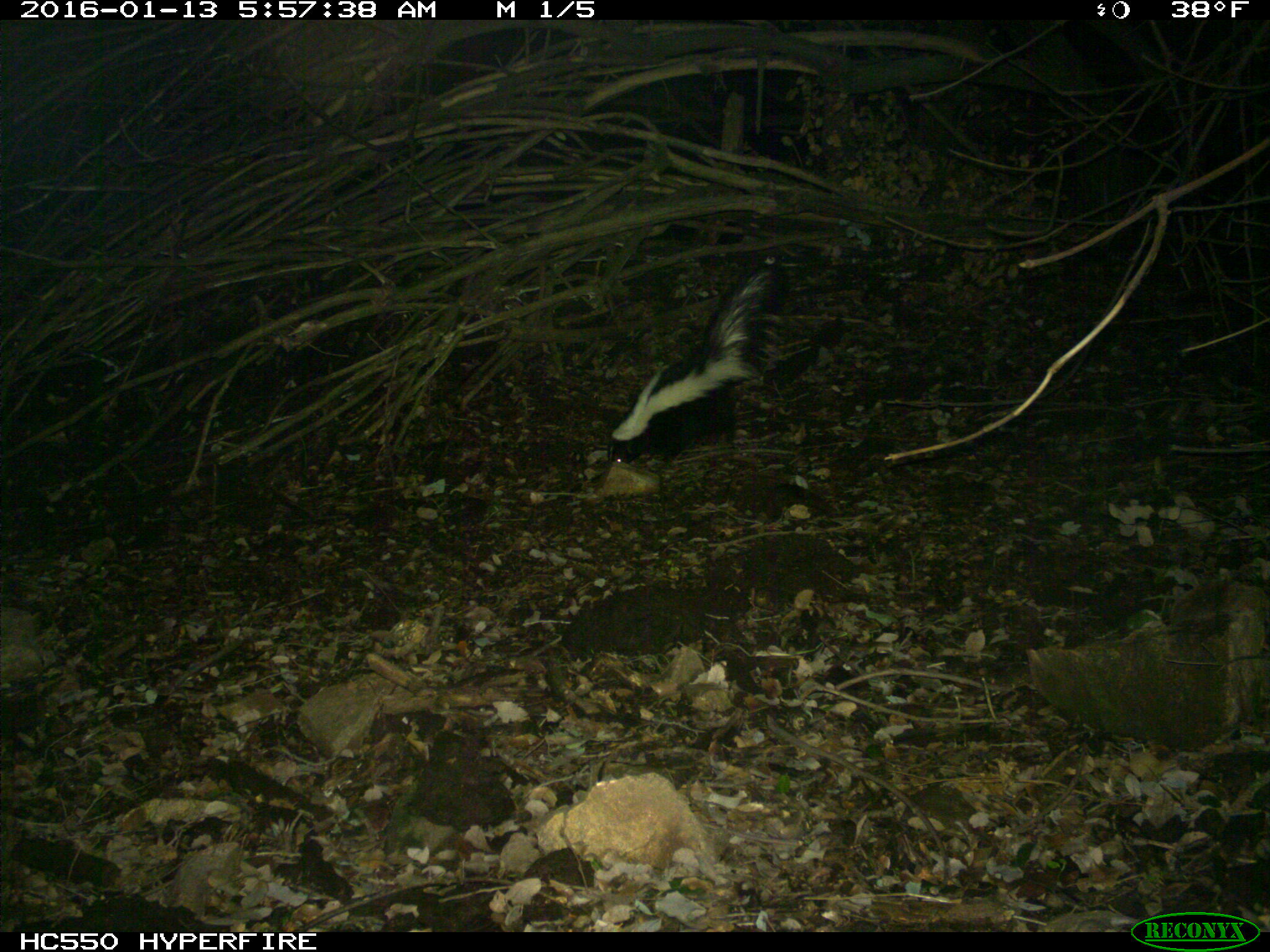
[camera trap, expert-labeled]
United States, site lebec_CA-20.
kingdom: Animalia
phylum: Chordata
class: Mammalia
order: Carnivora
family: Mephitidae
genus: Mephitis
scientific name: Mephitis mephitis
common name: striped skunk